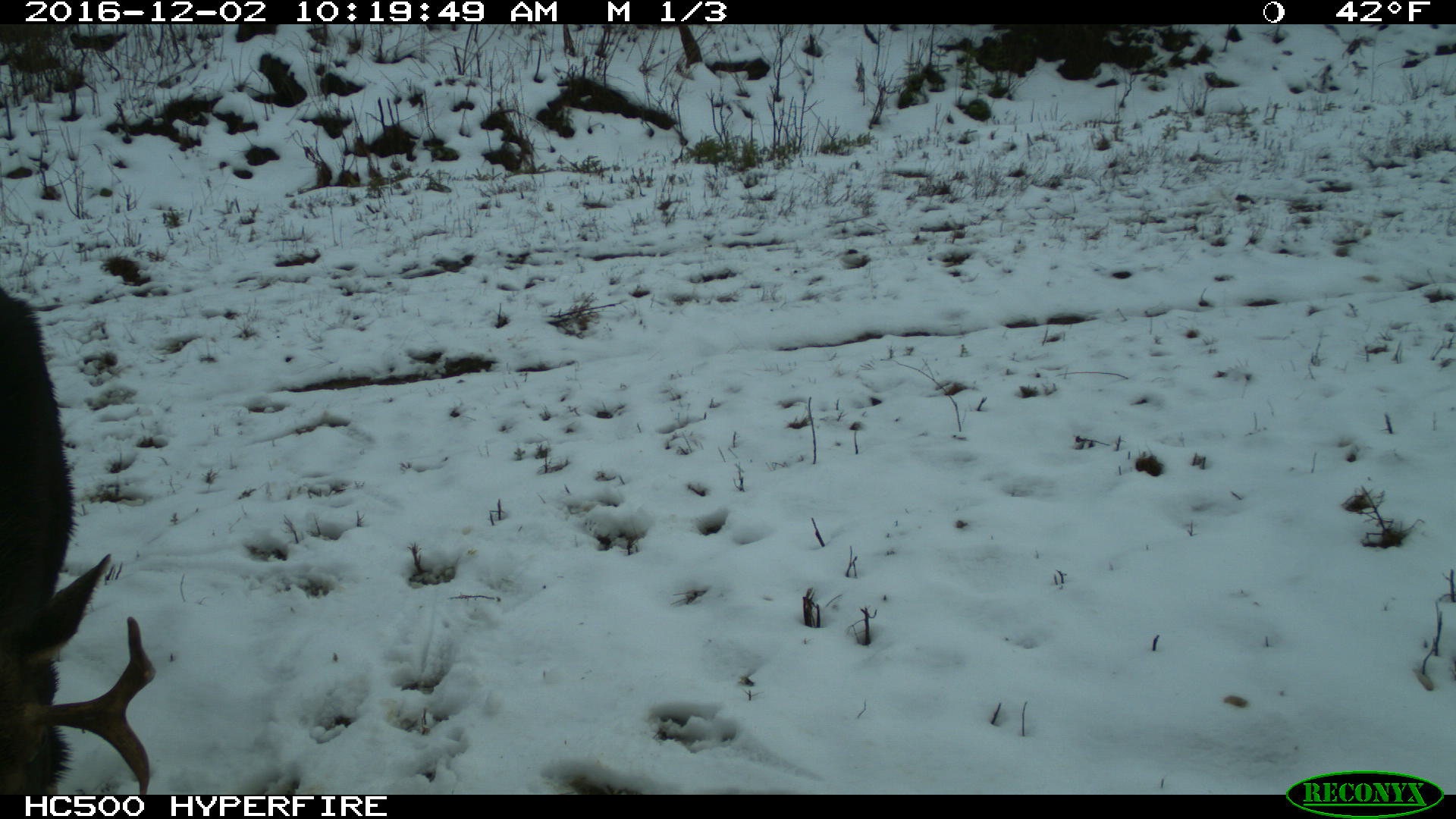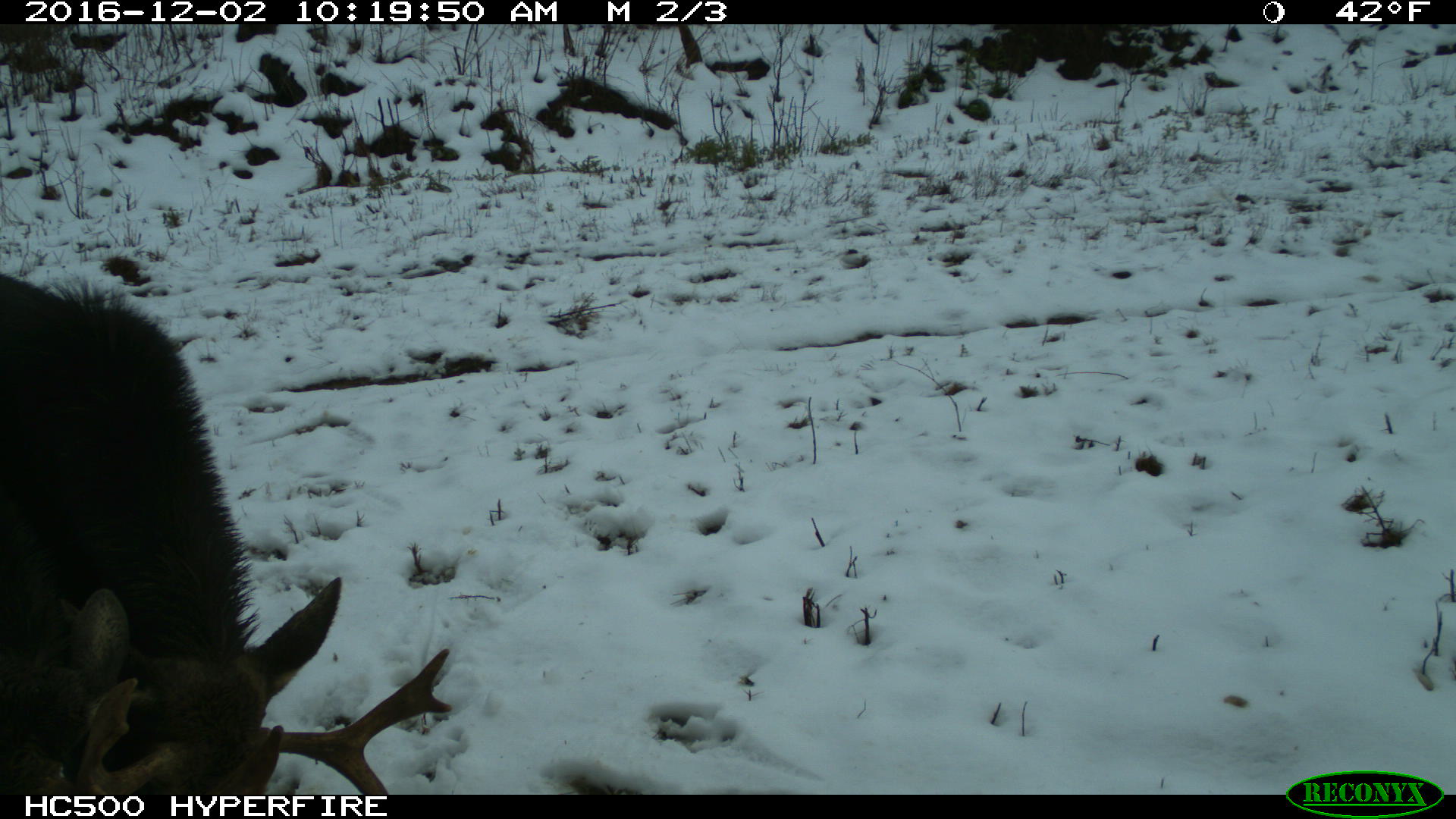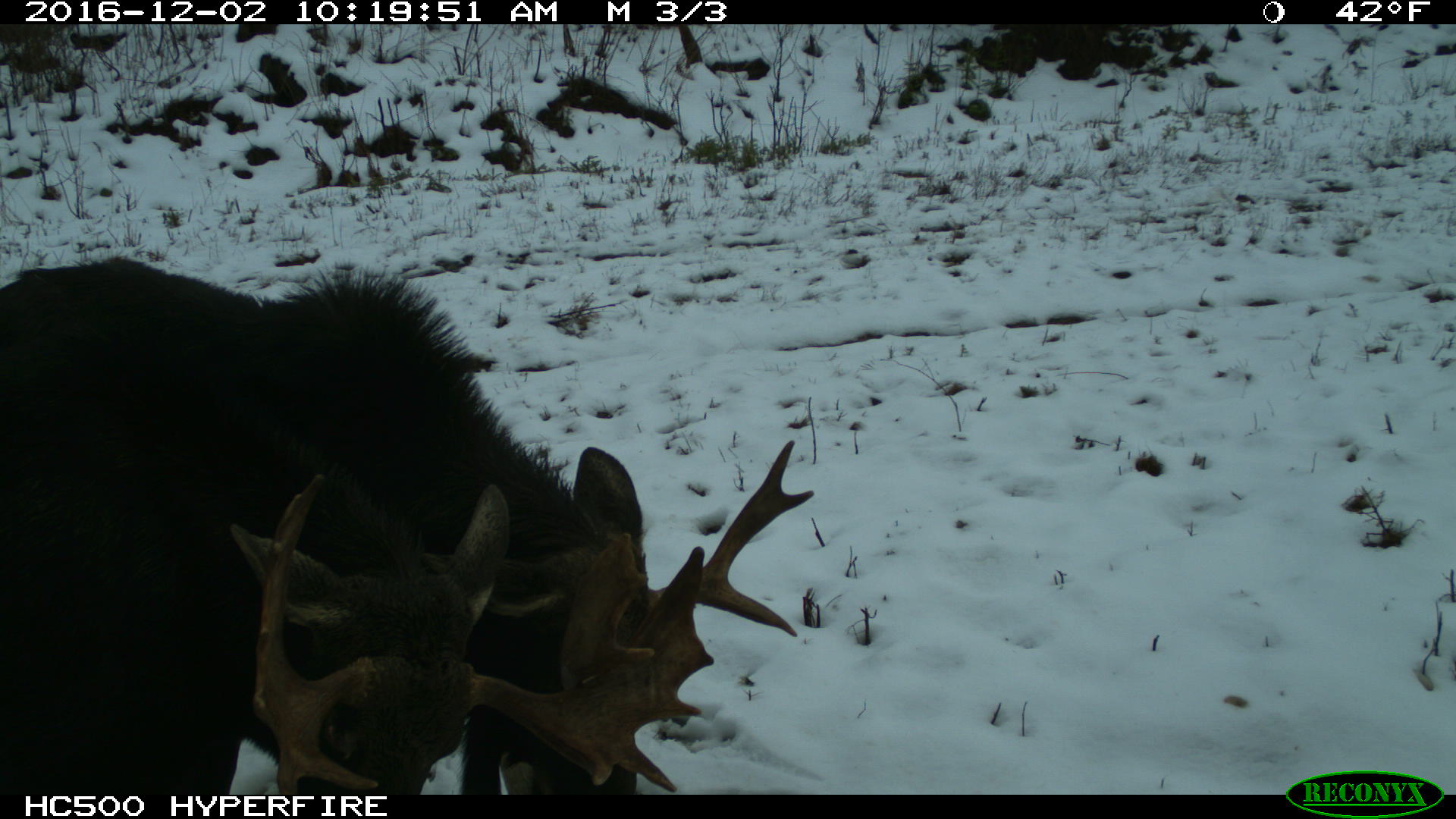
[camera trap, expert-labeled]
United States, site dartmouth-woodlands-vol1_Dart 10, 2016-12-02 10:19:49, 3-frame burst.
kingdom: Animalia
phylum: Chordata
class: Mammalia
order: Artiodactyla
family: Cervidae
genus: Alces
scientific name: Alces alces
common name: moose